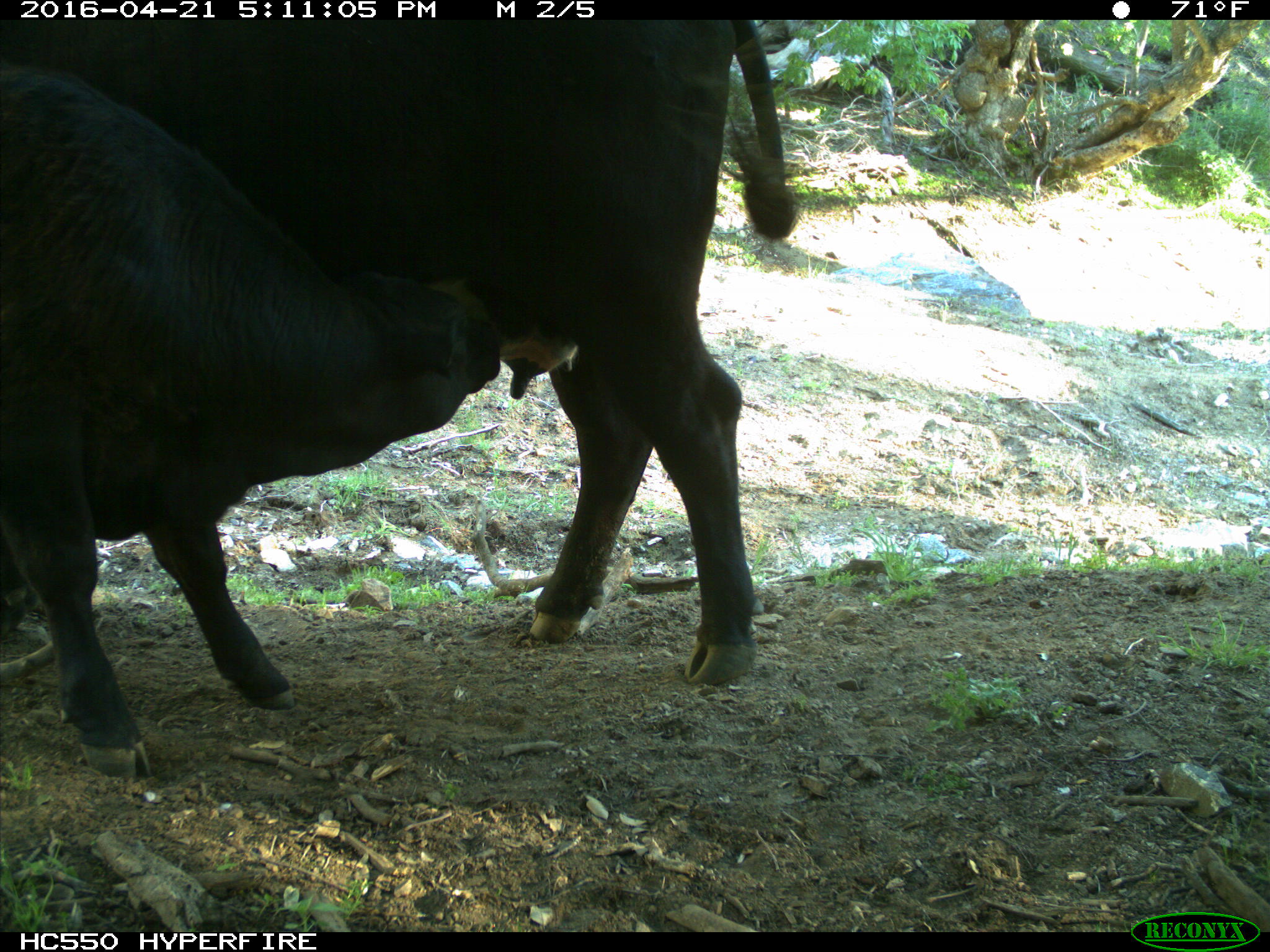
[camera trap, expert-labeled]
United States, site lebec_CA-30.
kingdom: Animalia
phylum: Chordata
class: Mammalia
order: Artiodactyla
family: Bovidae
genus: Bos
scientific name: Bos taurus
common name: domestic cow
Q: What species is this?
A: Bos taurus (domestic cow).